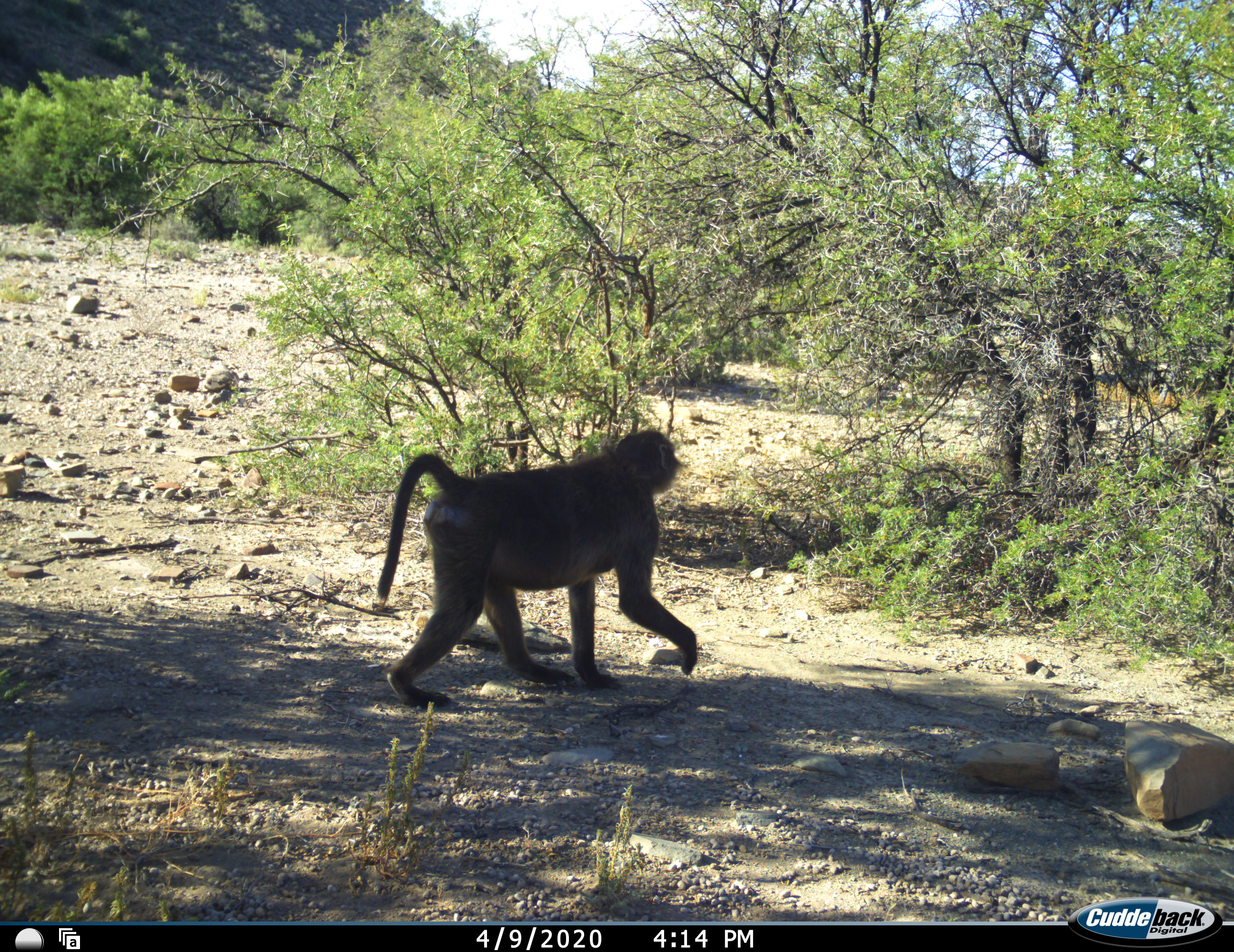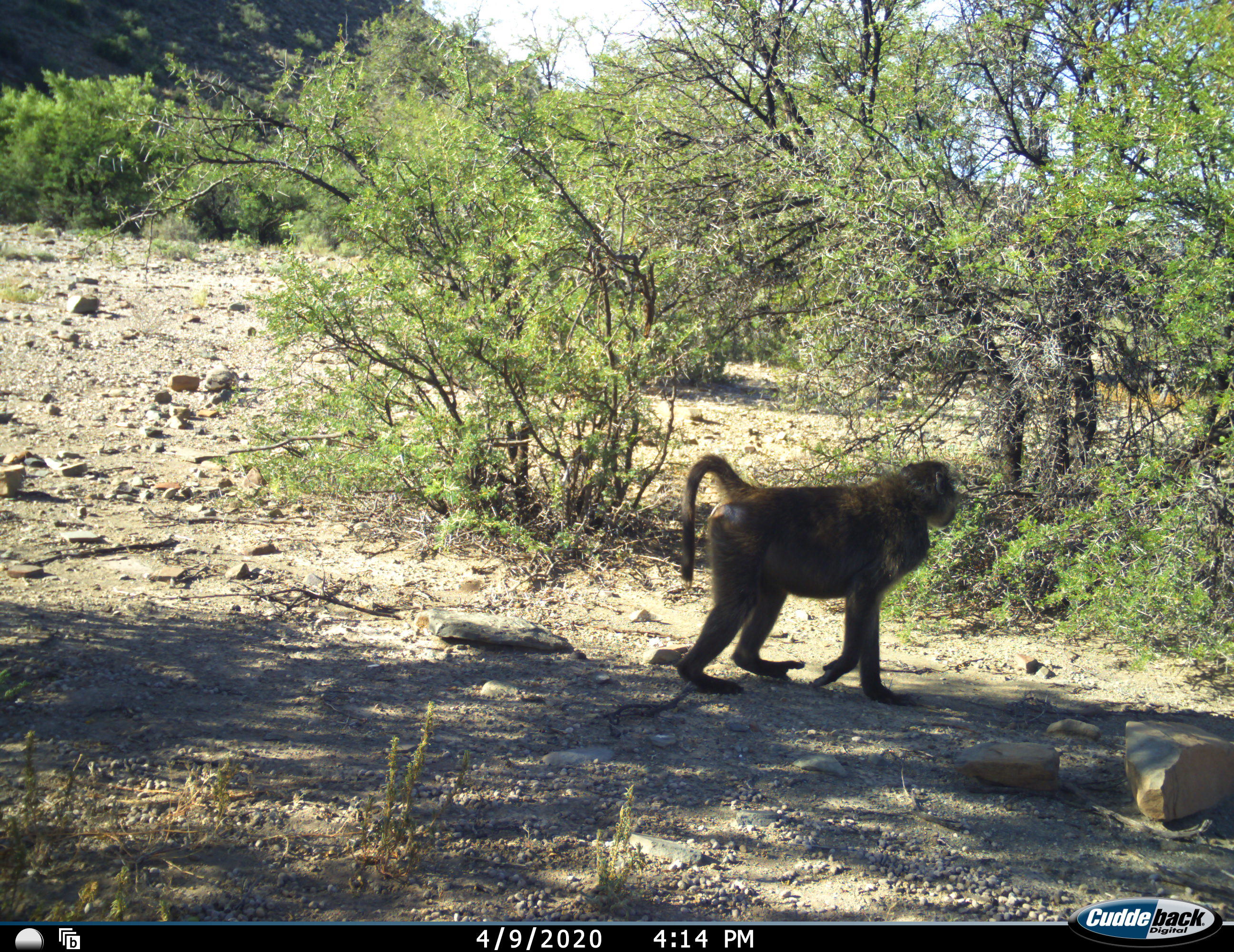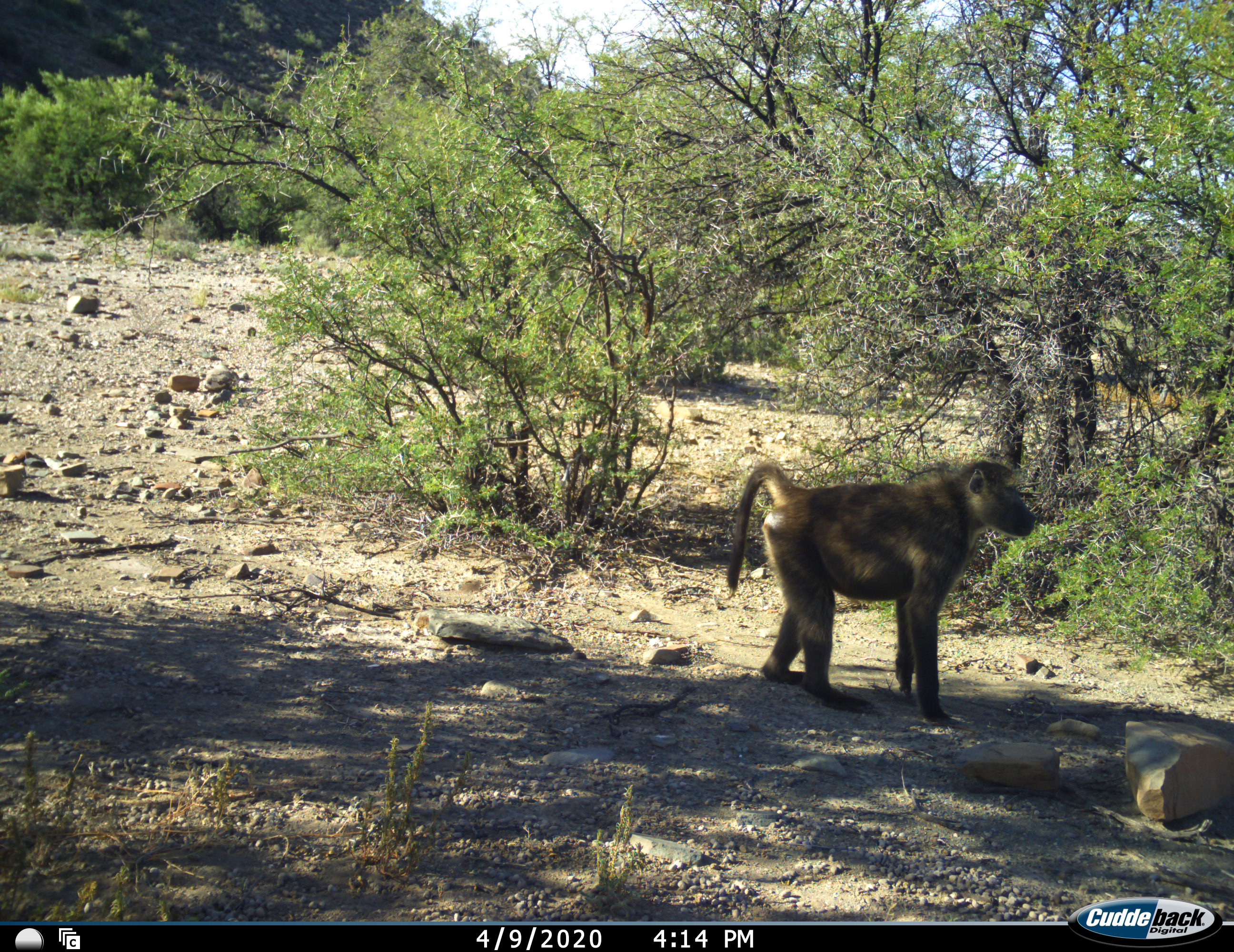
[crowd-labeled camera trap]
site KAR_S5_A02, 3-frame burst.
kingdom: Animalia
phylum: Chordata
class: Mammalia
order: Primates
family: Cercopithecidae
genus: Papio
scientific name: Papio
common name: baboon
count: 1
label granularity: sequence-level